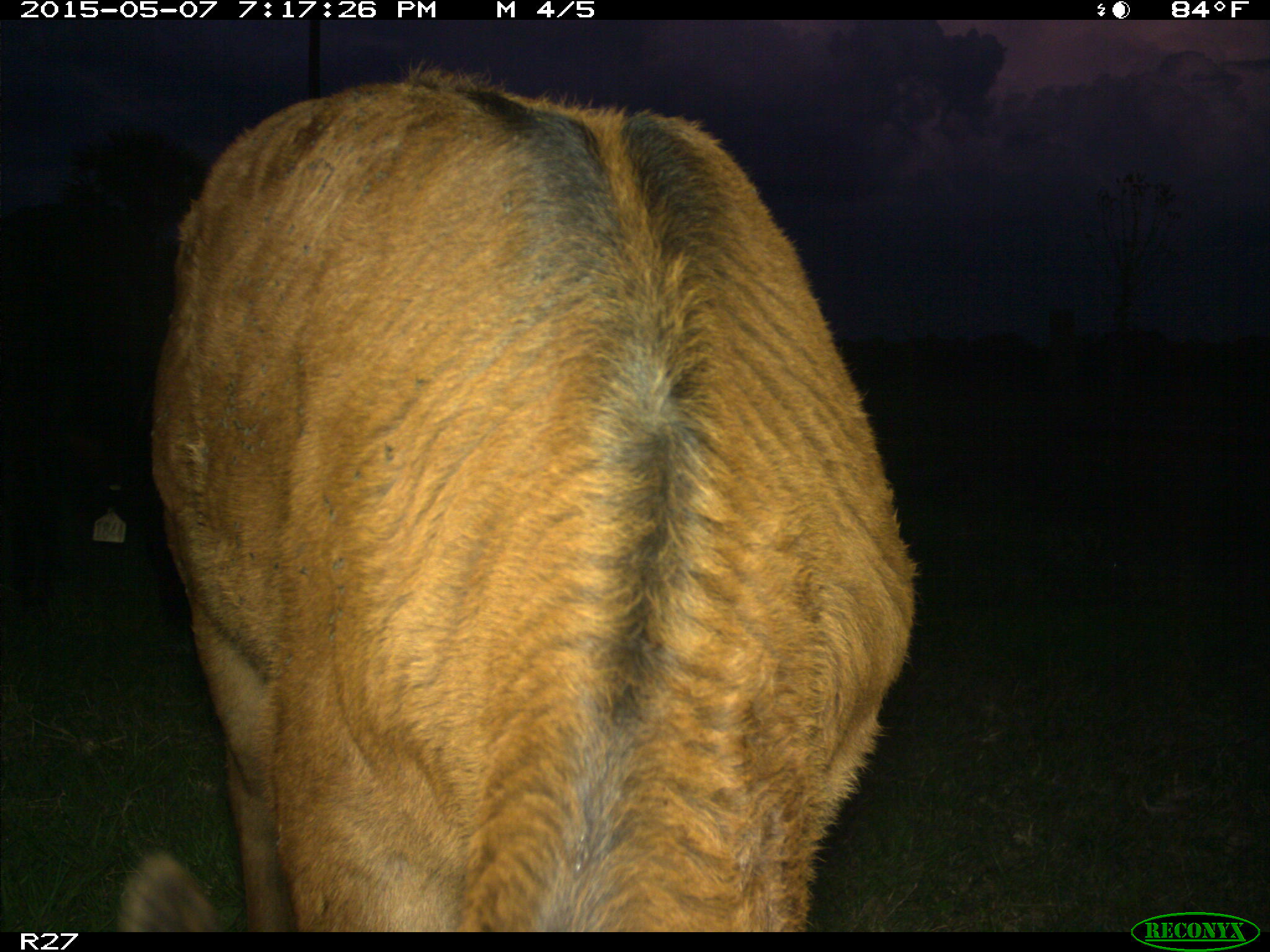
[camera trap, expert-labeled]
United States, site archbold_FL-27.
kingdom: Animalia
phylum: Chordata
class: Mammalia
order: Artiodactyla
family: Bovidae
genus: Bos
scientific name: Bos taurus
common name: domestic cow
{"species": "Bos taurus (domestic cow)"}